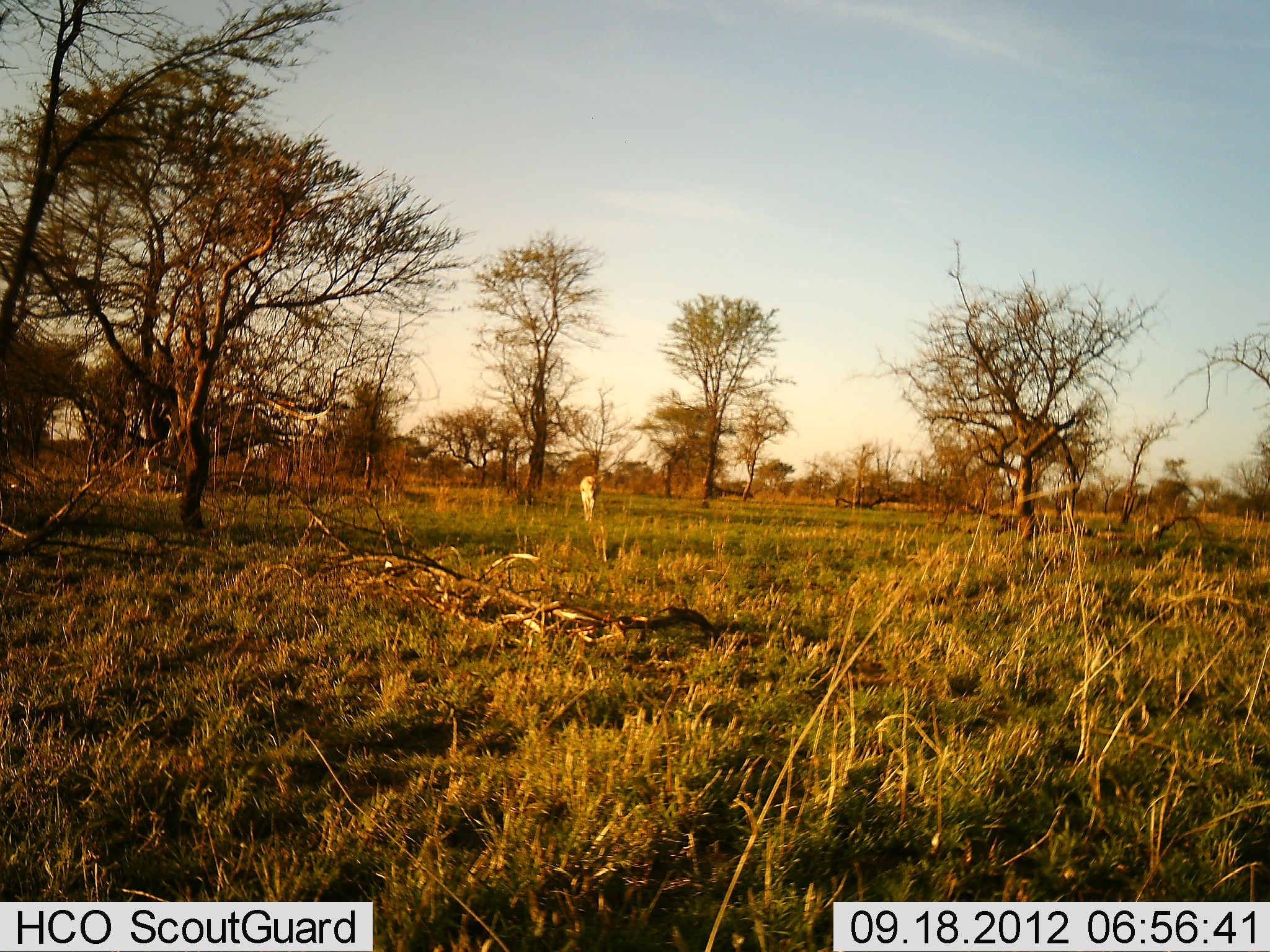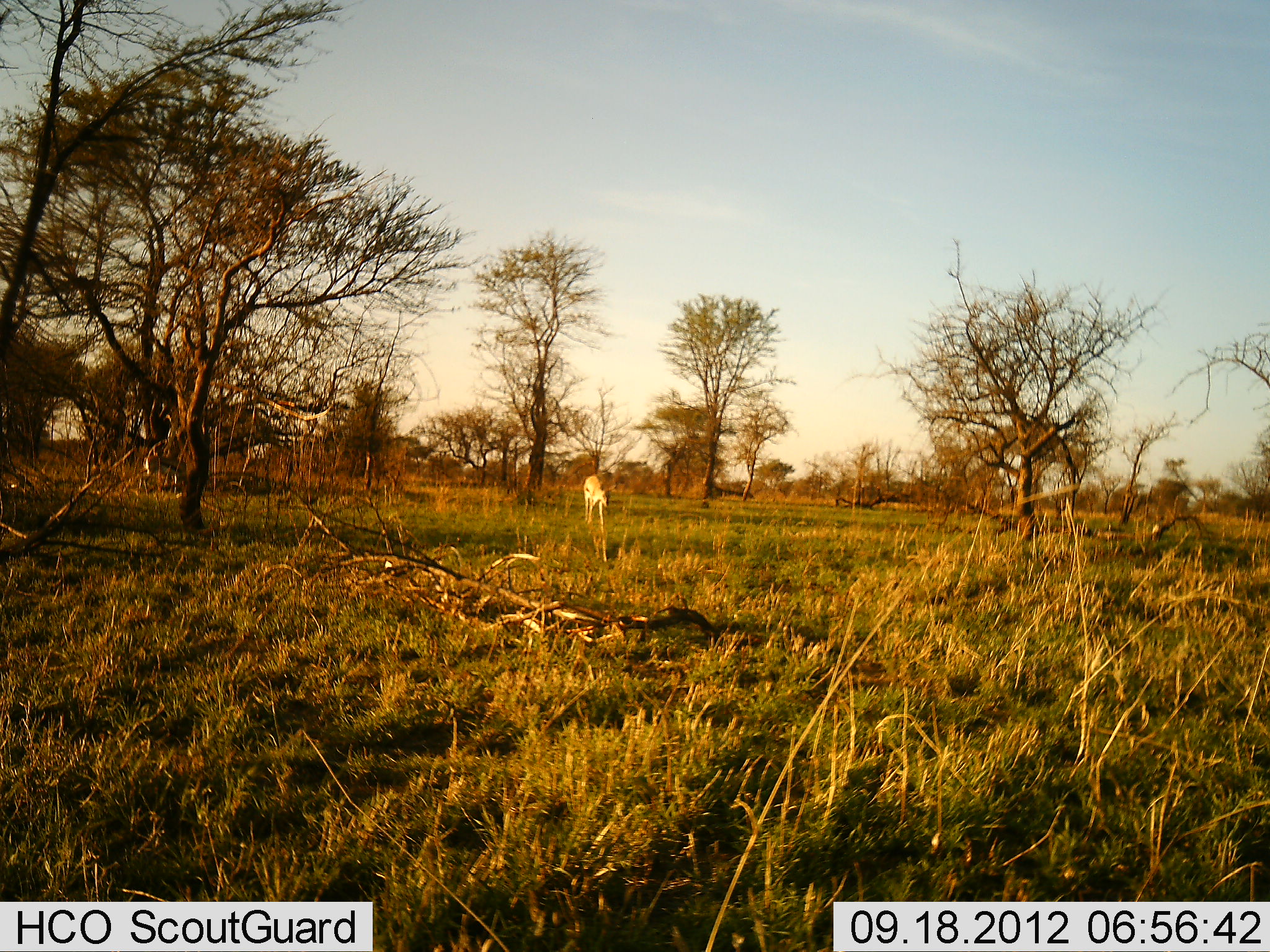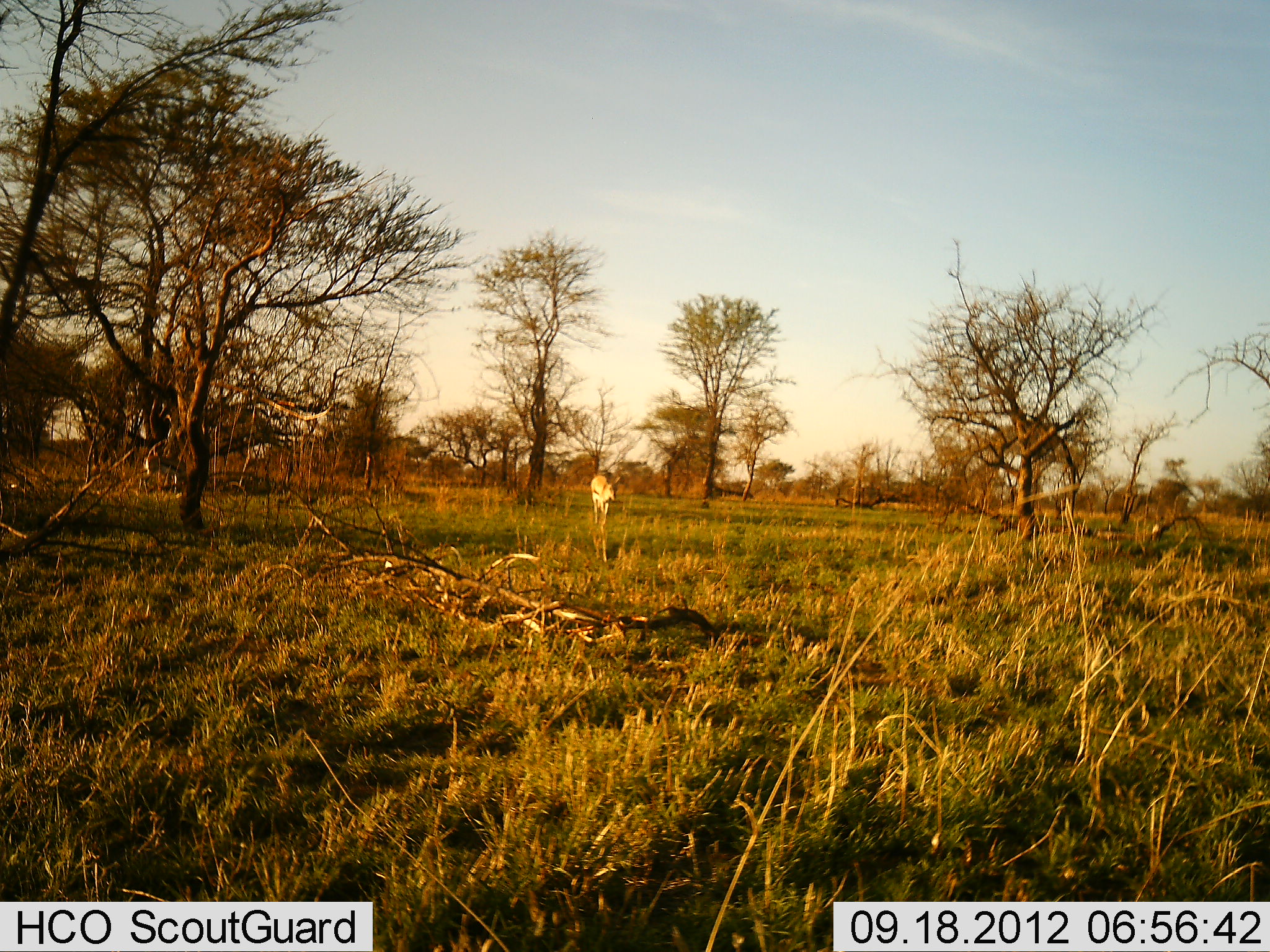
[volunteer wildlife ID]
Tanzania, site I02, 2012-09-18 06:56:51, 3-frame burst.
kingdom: Animalia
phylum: Chordata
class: Mammalia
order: Artiodactyla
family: Bovidae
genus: Eudorcas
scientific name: Eudorcas thomsonii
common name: thomson's gazelle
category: gazellethomsons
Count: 1.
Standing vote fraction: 0%.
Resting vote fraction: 0%.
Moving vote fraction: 100%.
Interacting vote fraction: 0%.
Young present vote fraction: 0%.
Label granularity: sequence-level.